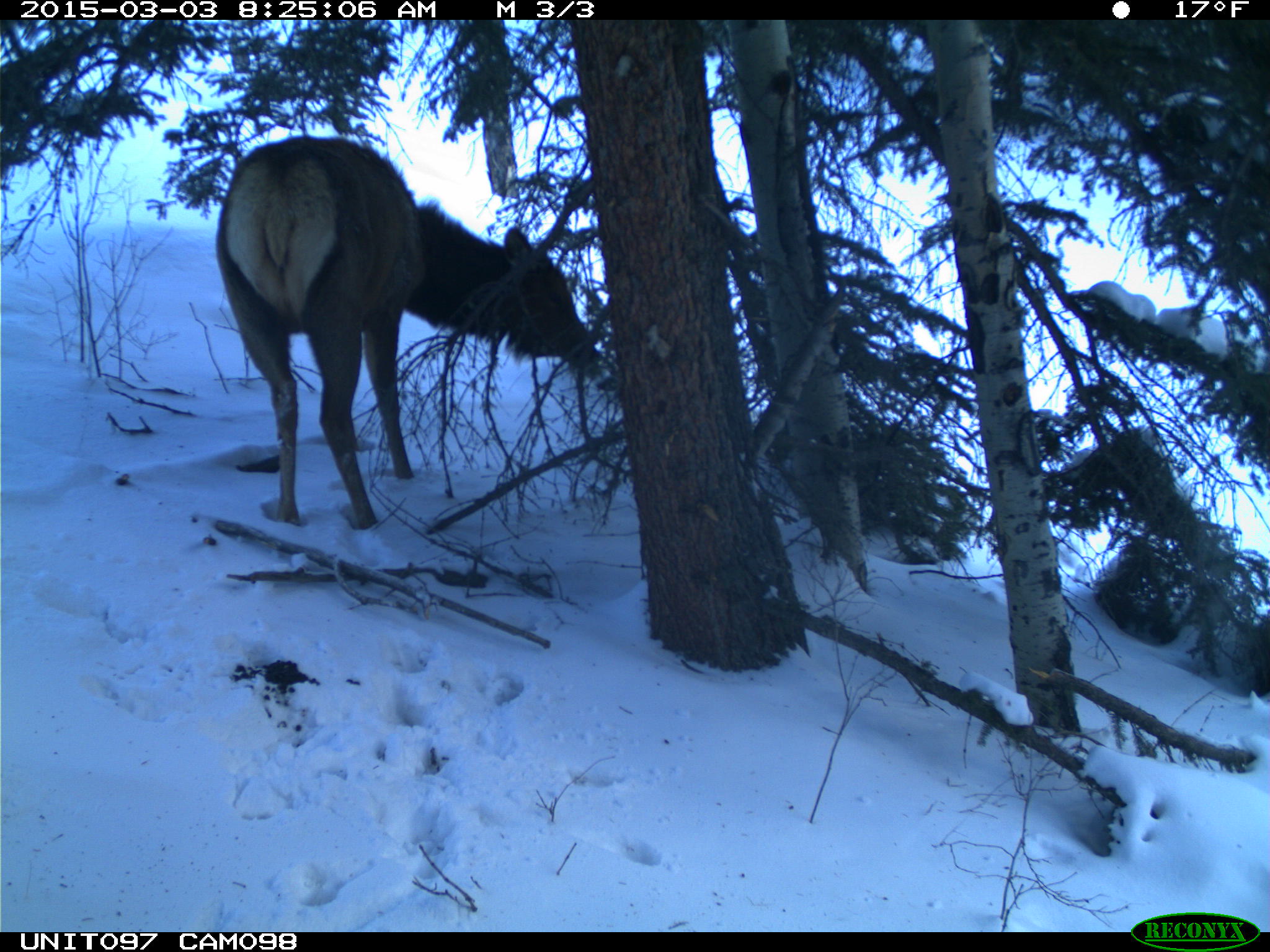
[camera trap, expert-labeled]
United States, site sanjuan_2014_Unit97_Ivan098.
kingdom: Animalia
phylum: Chordata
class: Mammalia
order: Artiodactyla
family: Cervidae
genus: Cervus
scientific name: Cervus elaphus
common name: red deer